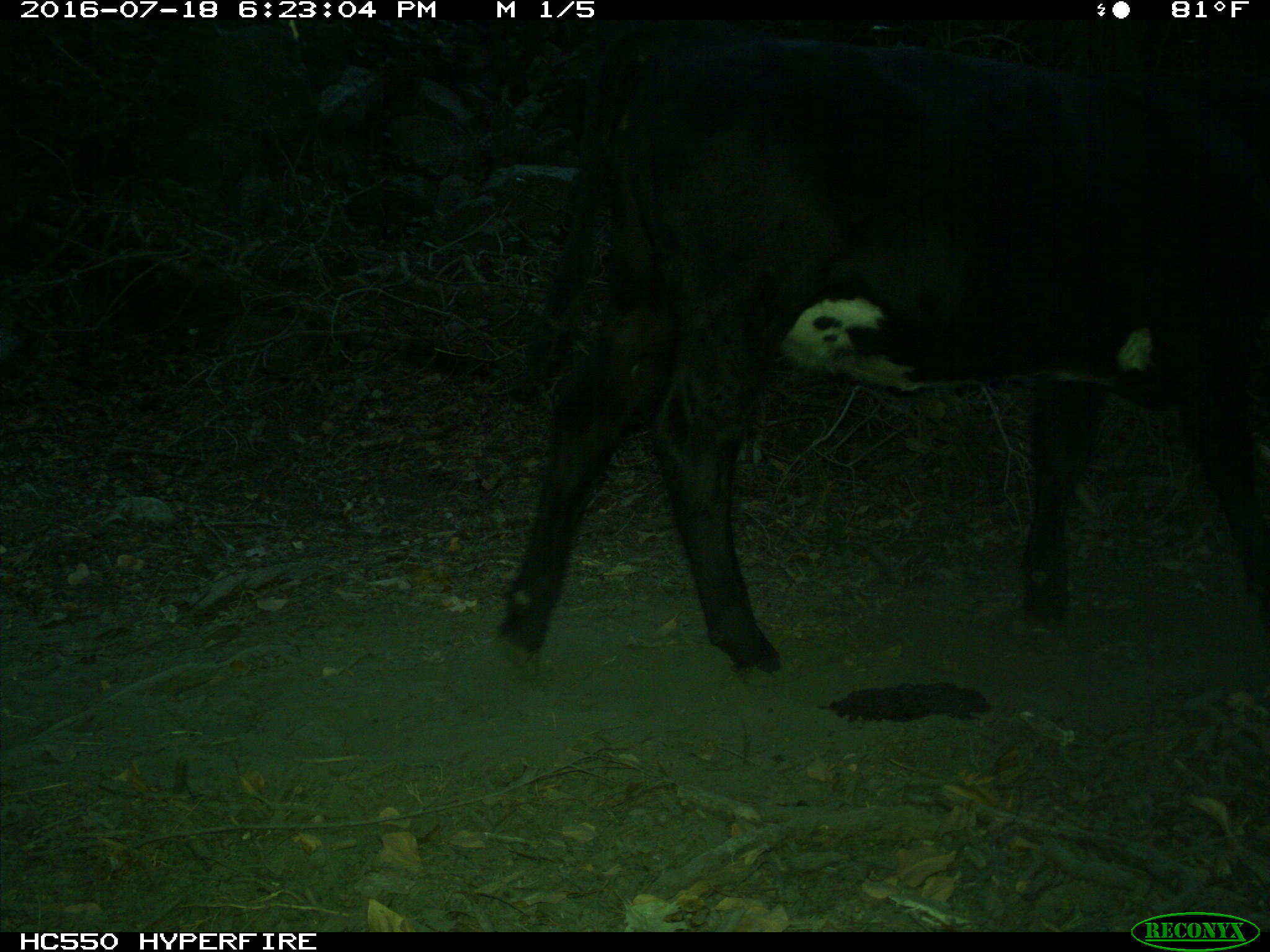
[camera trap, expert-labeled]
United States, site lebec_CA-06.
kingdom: Animalia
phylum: Chordata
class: Mammalia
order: Artiodactyla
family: Bovidae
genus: Bos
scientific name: Bos taurus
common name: domestic cow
Bos taurus (domestic cow).